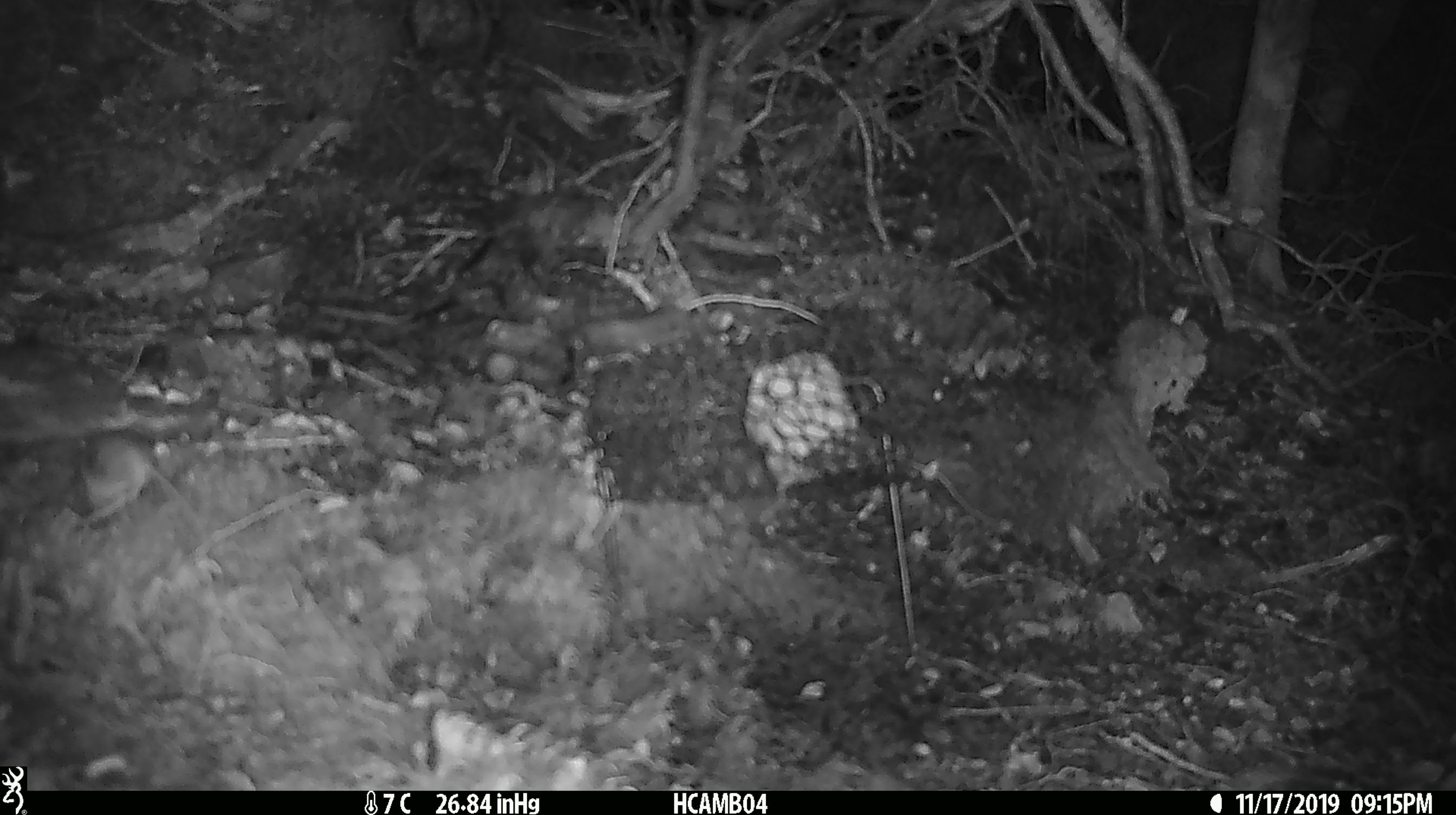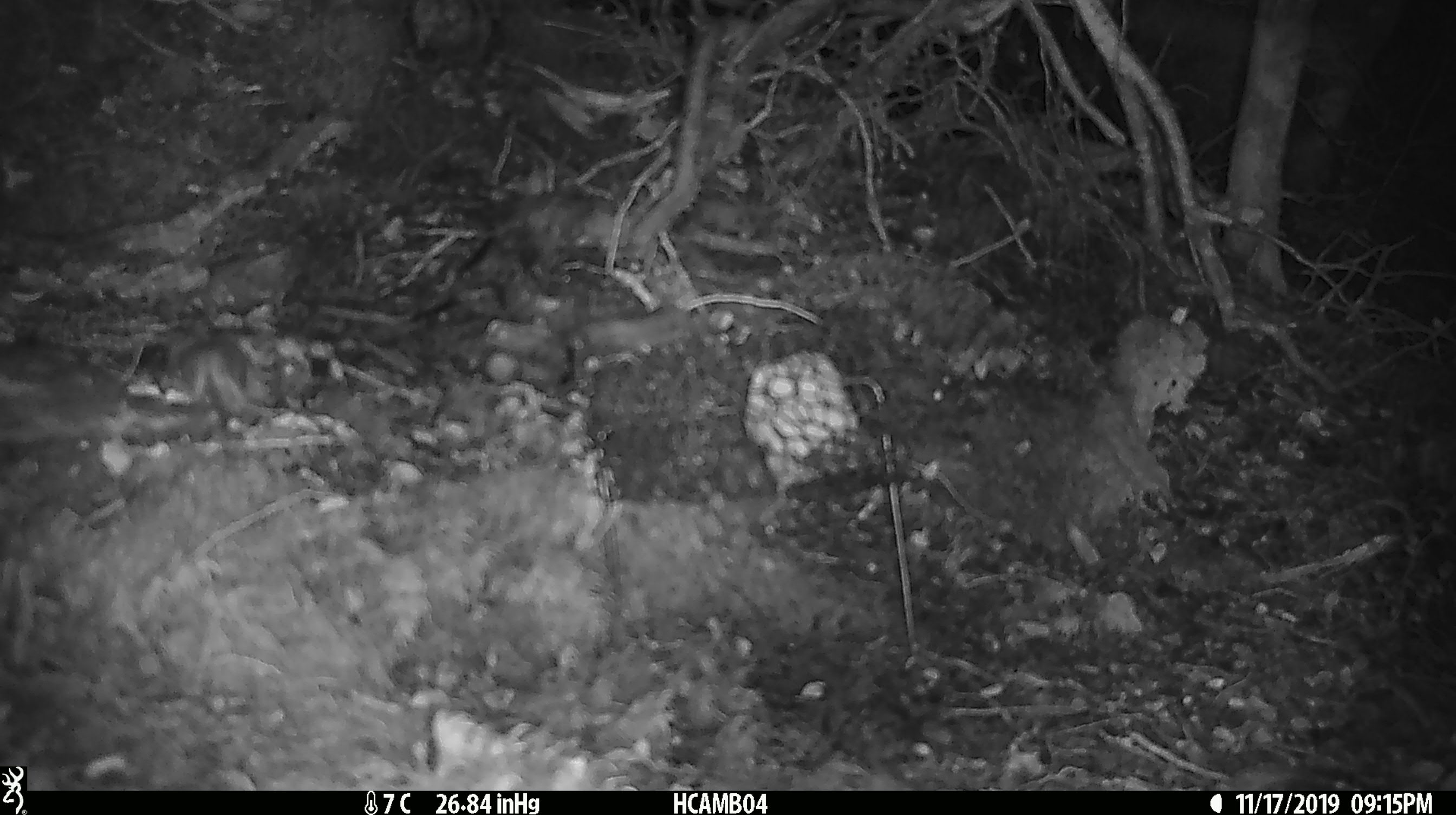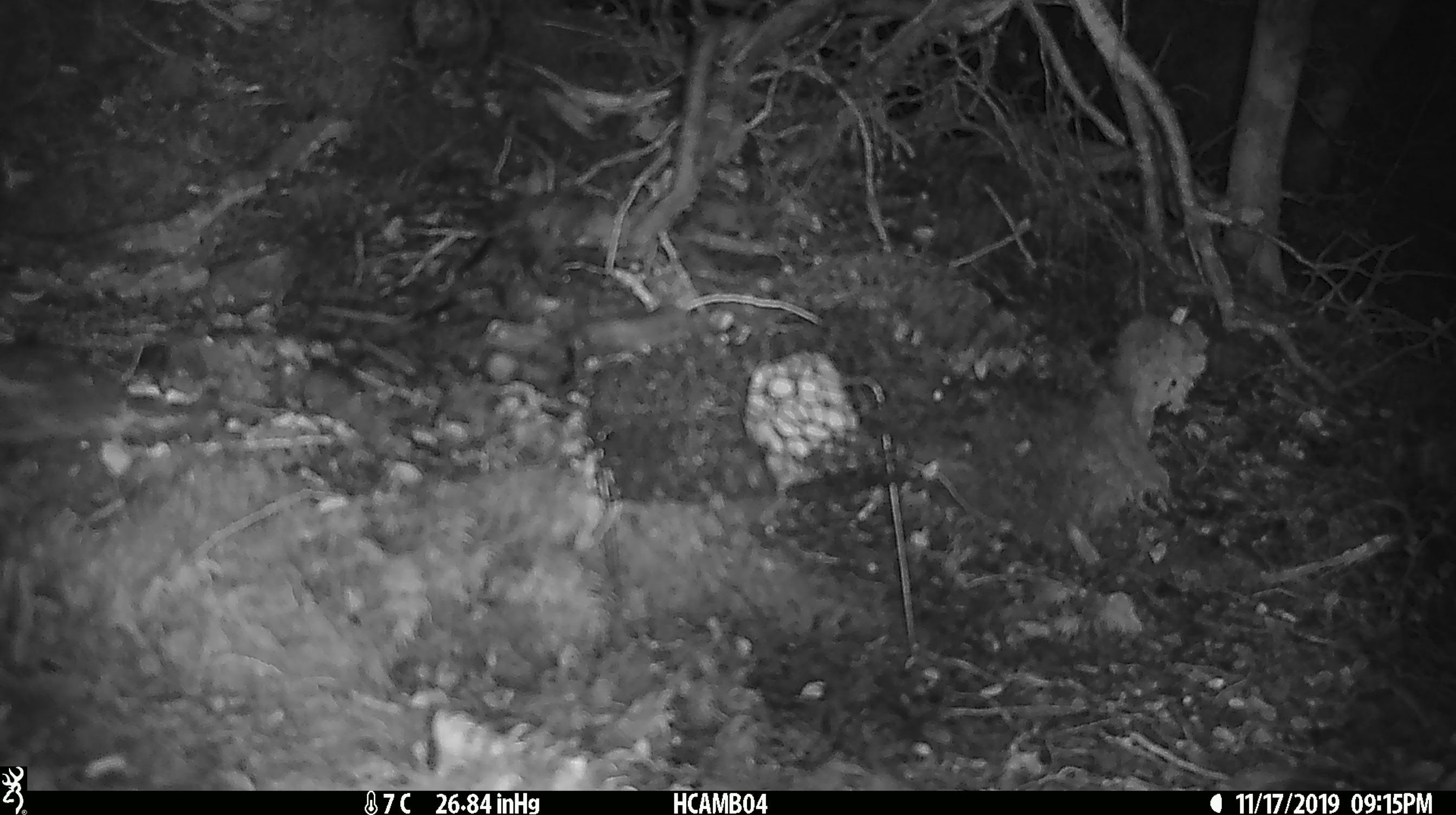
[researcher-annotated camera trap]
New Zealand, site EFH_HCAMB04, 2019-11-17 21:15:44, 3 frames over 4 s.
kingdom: Animalia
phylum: Chordata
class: Mammalia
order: Rodentia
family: Muridae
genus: Mus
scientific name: Mus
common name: mouse